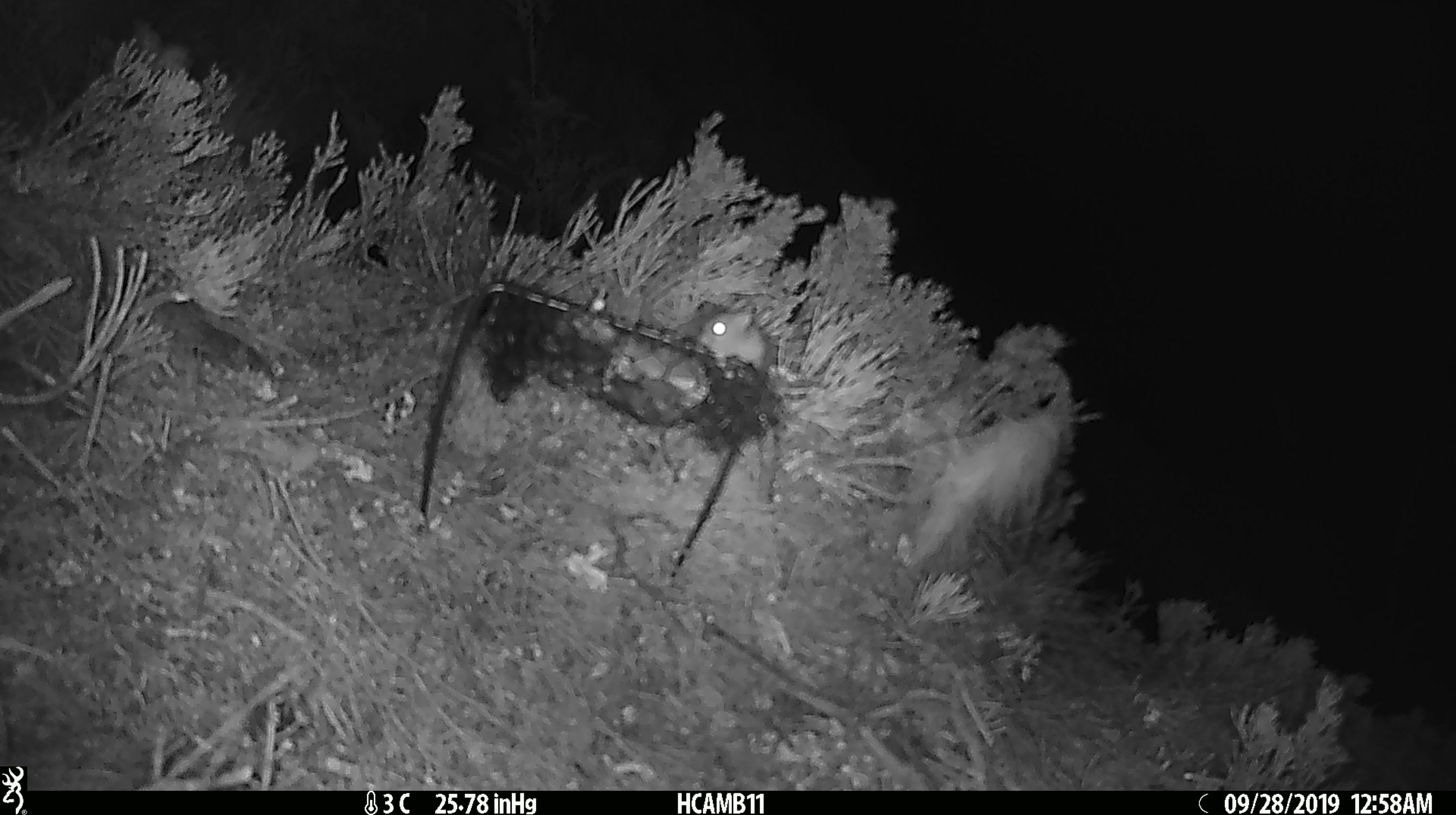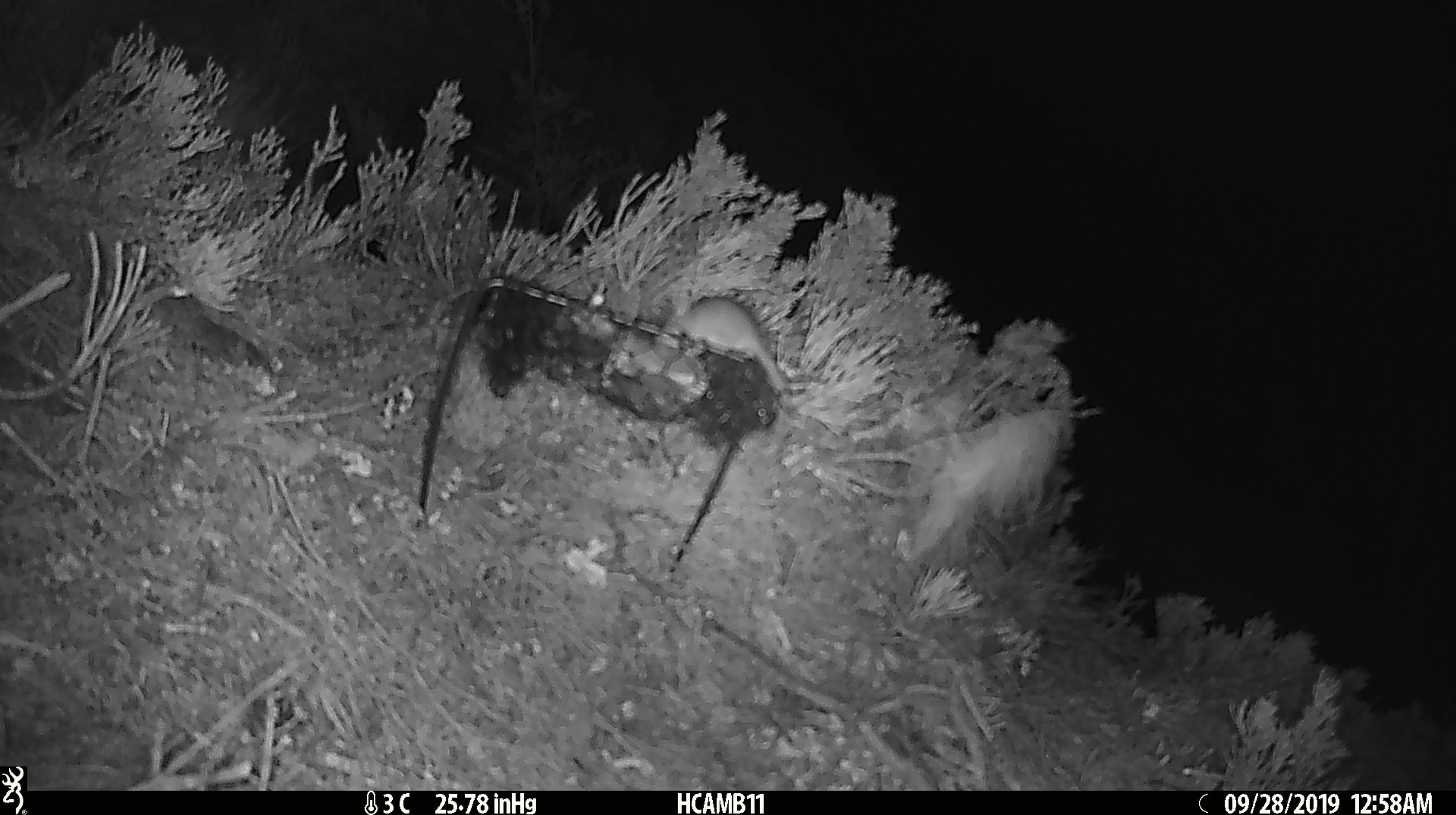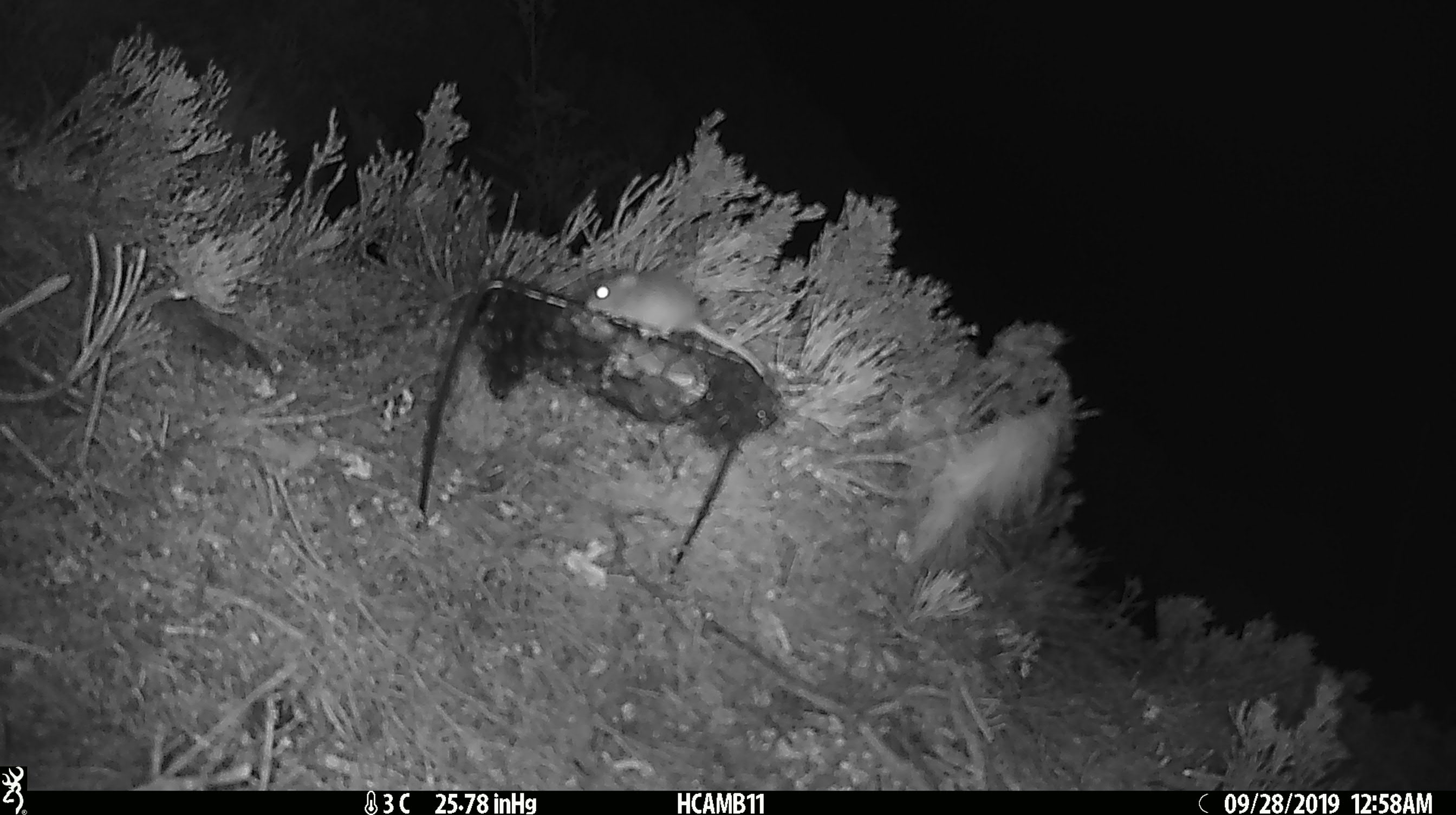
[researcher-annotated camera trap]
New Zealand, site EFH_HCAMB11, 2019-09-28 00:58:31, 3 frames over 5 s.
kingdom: Animalia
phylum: Chordata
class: Mammalia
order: Rodentia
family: Muridae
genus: Mus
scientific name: Mus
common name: mouse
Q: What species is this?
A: Mouse (Mus).